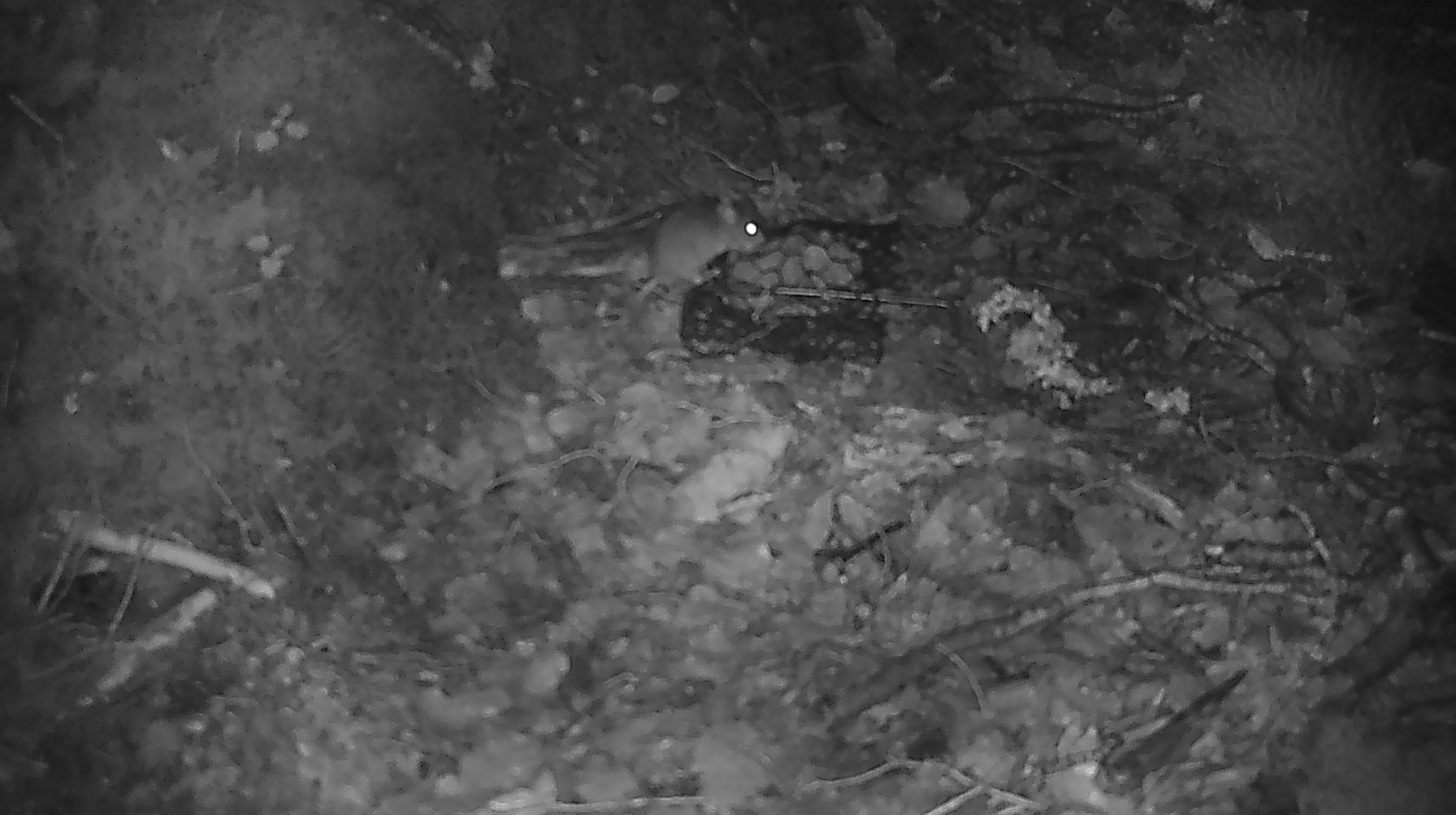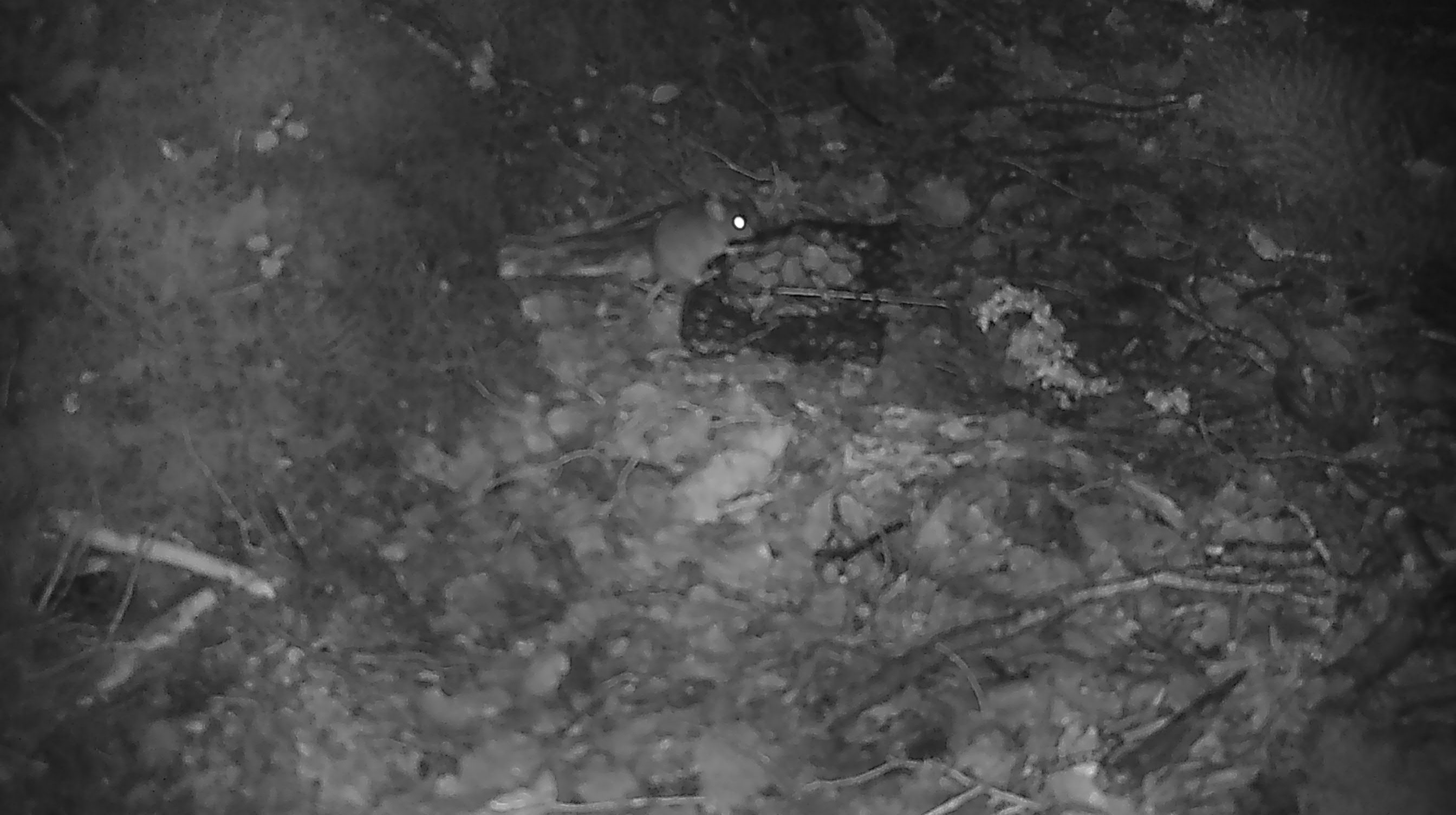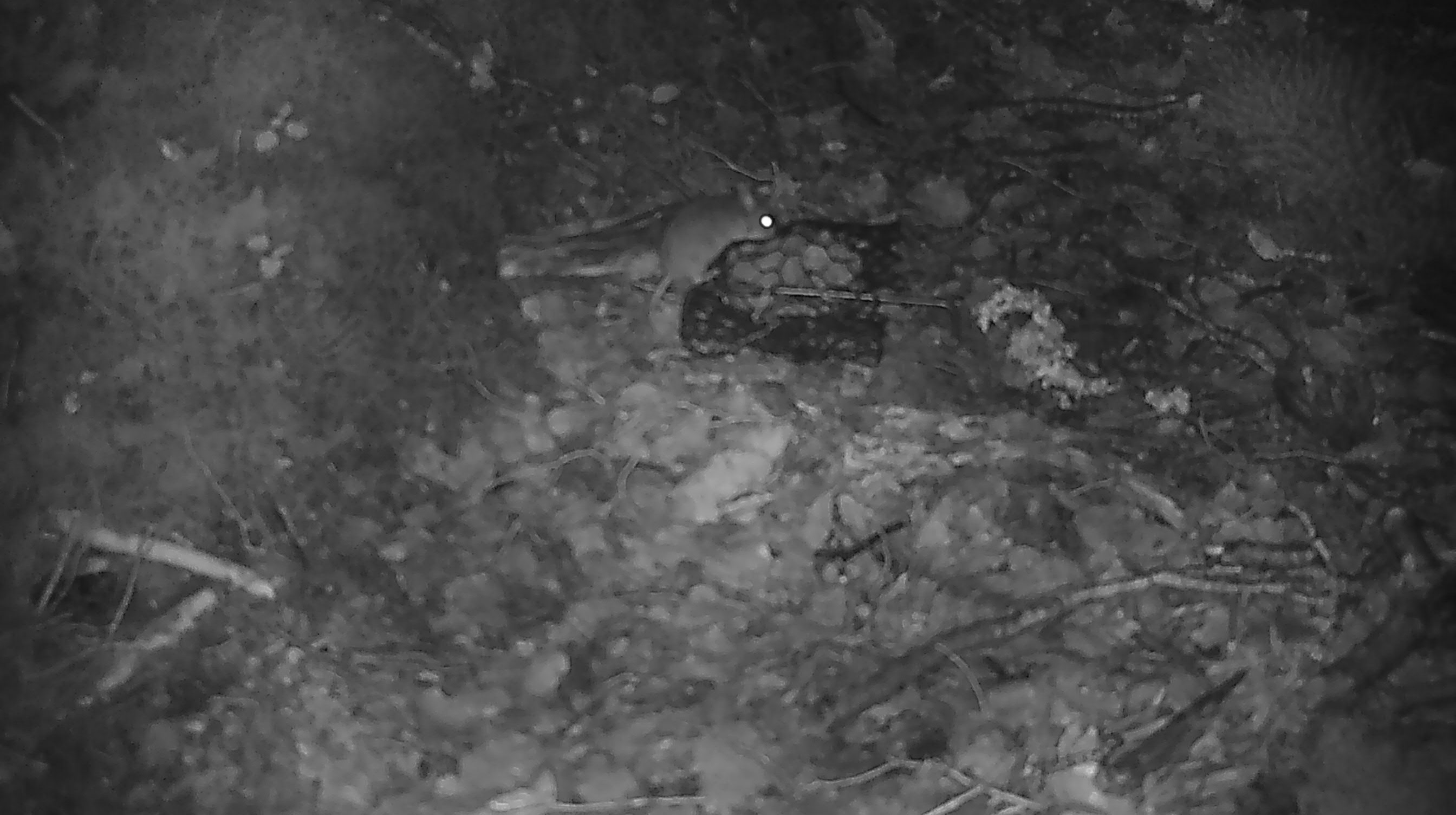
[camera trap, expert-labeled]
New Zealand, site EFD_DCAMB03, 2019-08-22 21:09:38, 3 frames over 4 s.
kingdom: Animalia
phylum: Chordata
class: Mammalia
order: Rodentia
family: Muridae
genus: Mus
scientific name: Mus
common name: mouse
Mouse (Mus).